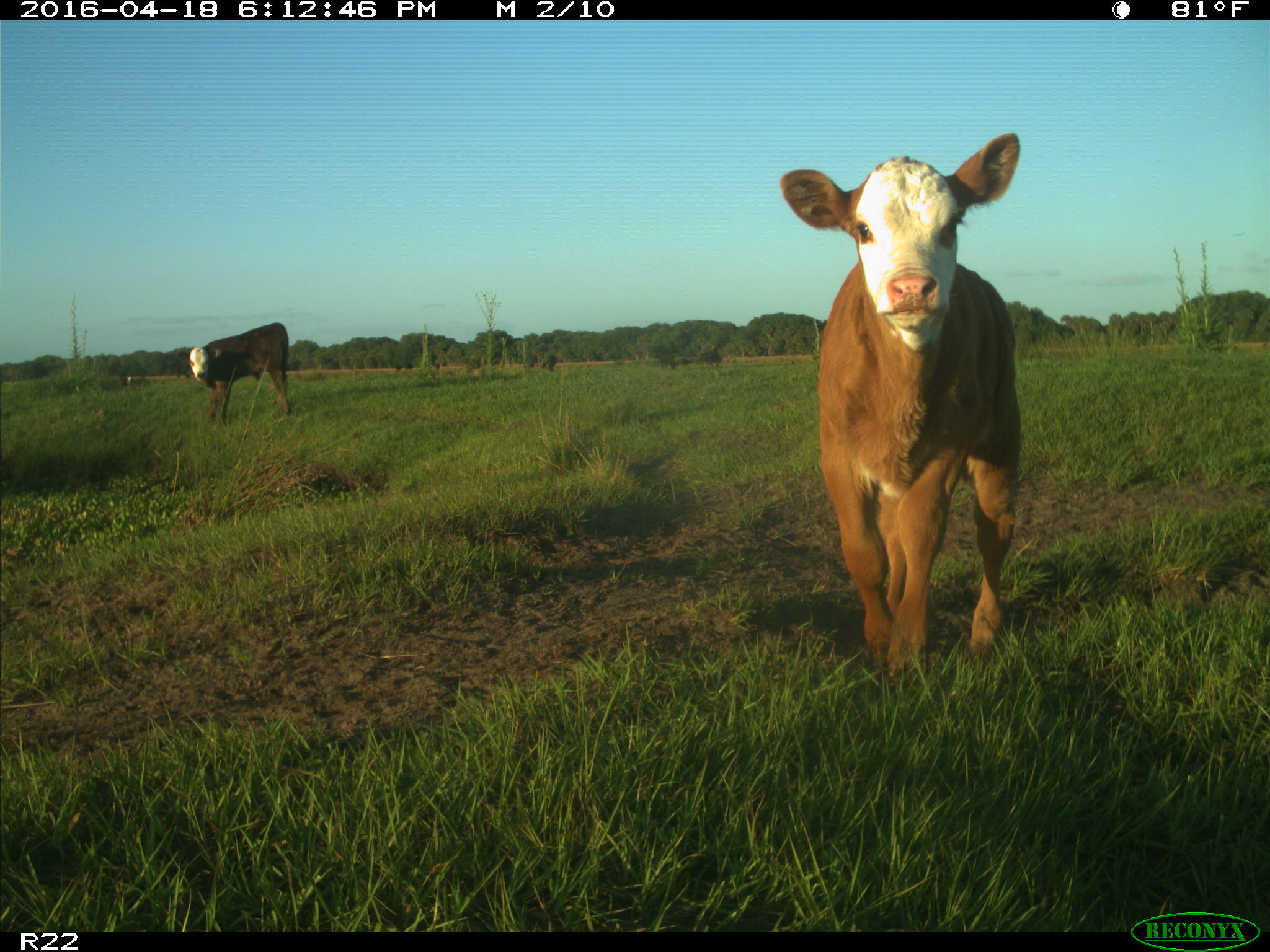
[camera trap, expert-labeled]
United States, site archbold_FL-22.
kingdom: Animalia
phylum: Chordata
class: Mammalia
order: Artiodactyla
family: Bovidae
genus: Bos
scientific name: Bos taurus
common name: domestic cow